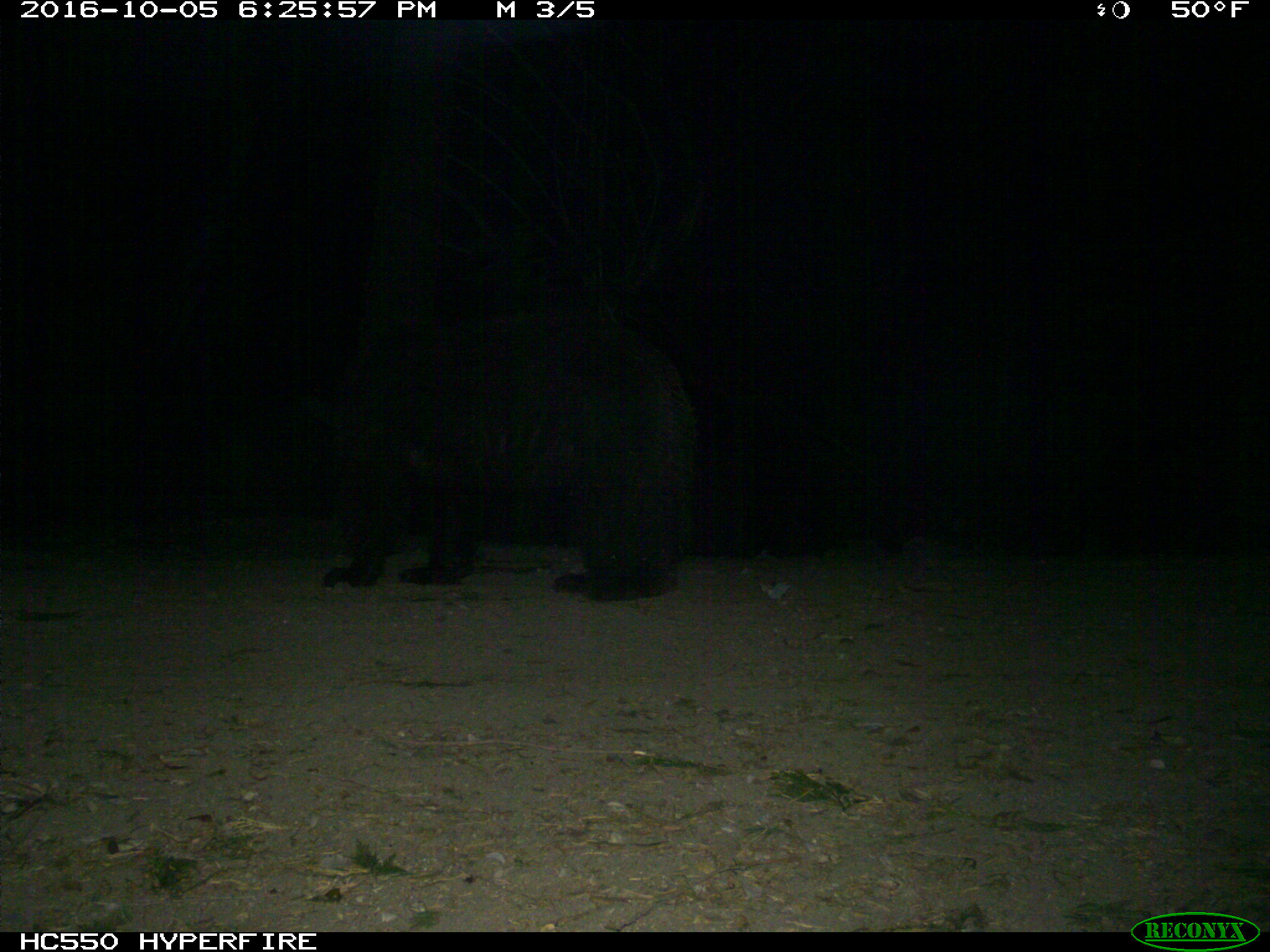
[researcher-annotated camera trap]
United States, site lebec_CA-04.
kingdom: Animalia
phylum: Chordata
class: Mammalia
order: Carnivora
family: Ursidae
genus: Ursus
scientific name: Ursus americanus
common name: american black bear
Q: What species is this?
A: Ursus americanus (american black bear).